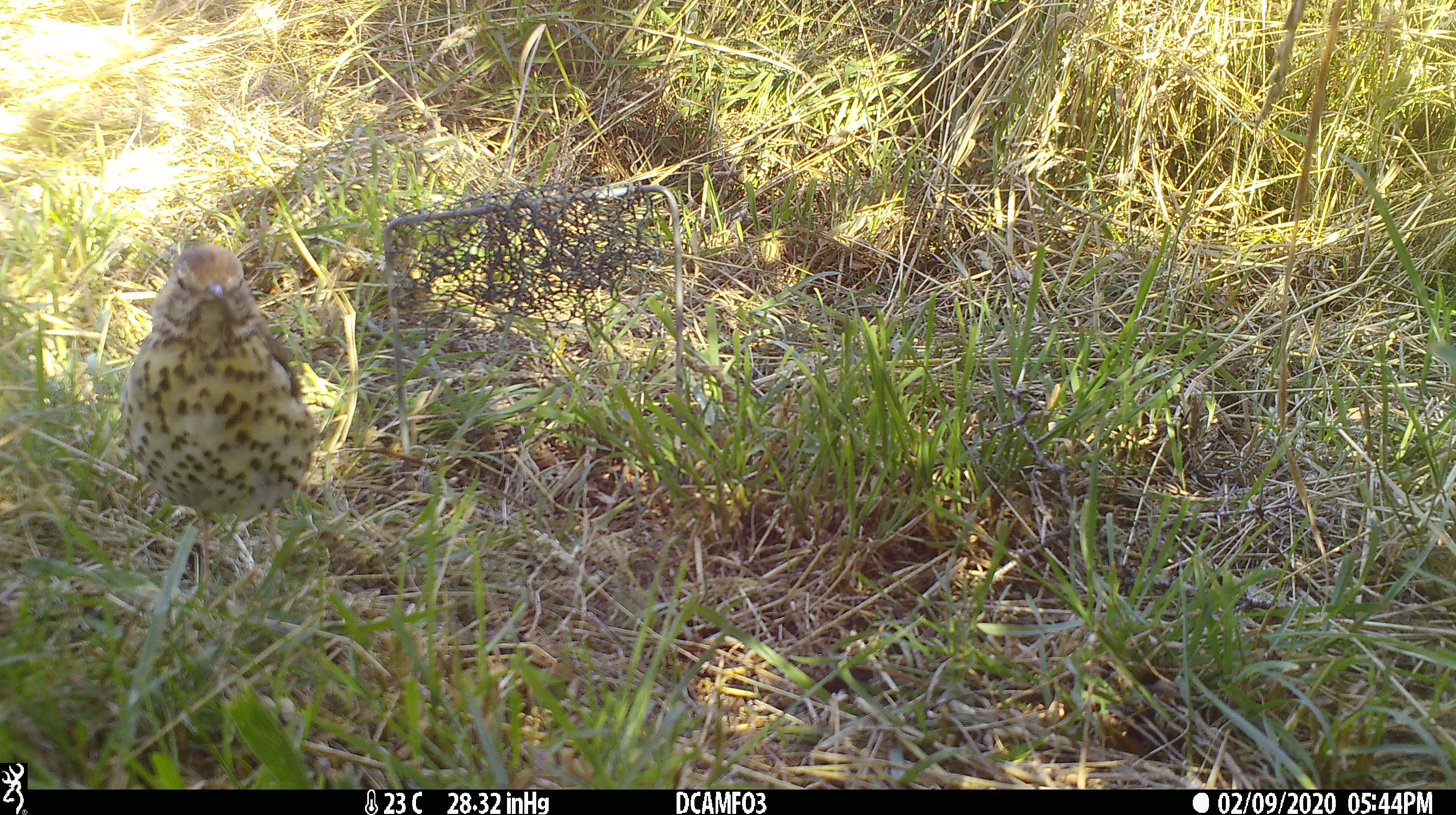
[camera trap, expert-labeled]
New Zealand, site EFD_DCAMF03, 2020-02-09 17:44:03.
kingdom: Animalia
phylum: Chordata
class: Aves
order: Passeriformes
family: Turdidae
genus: Turdus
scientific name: Turdus philomelos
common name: song thrush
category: thrush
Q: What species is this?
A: Thrush (song thrush) (Turdus philomelos).